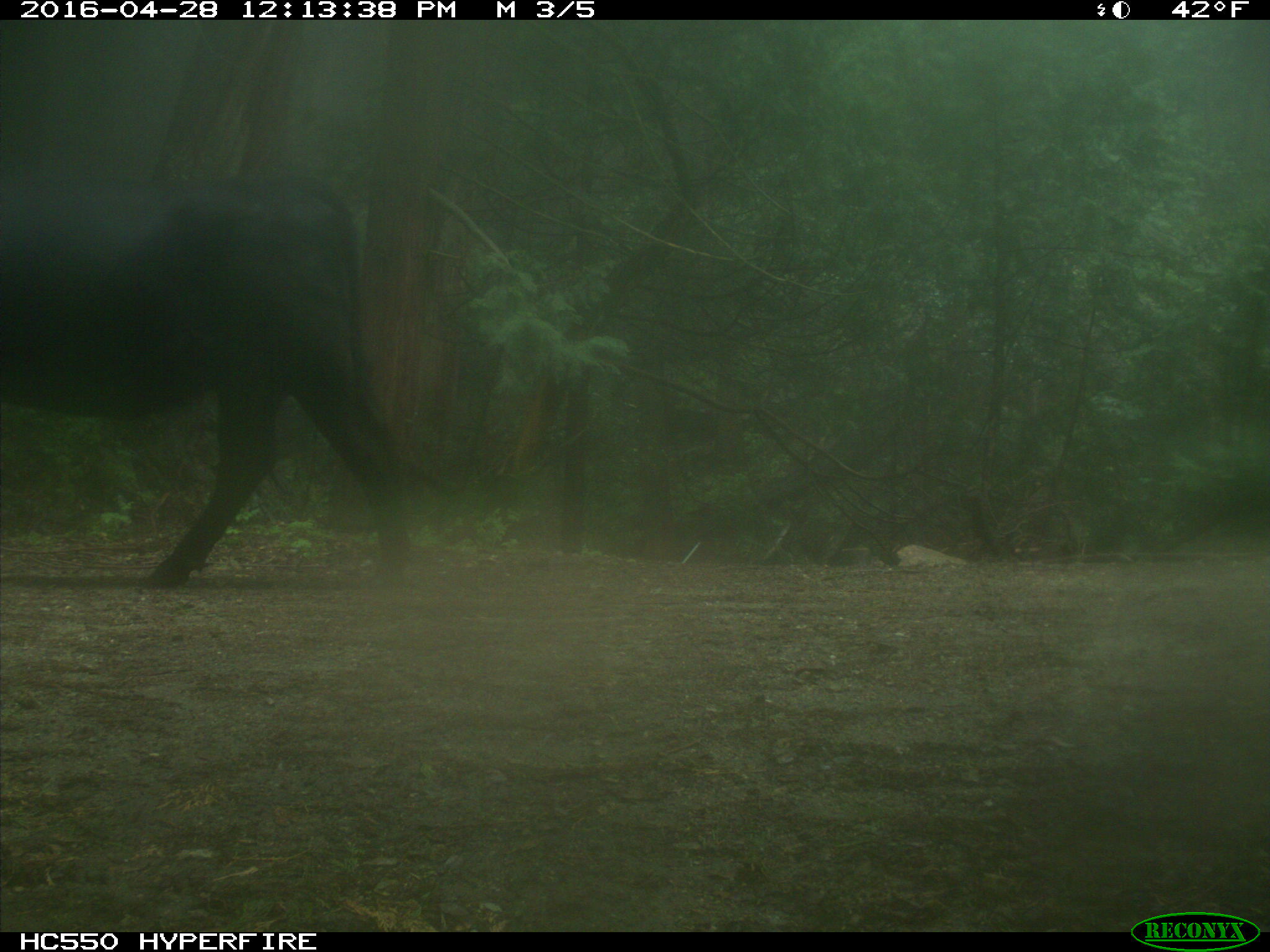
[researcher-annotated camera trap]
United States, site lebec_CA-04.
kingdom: Animalia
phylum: Chordata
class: Mammalia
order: Artiodactyla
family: Bovidae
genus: Bos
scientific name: Bos taurus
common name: domestic cow